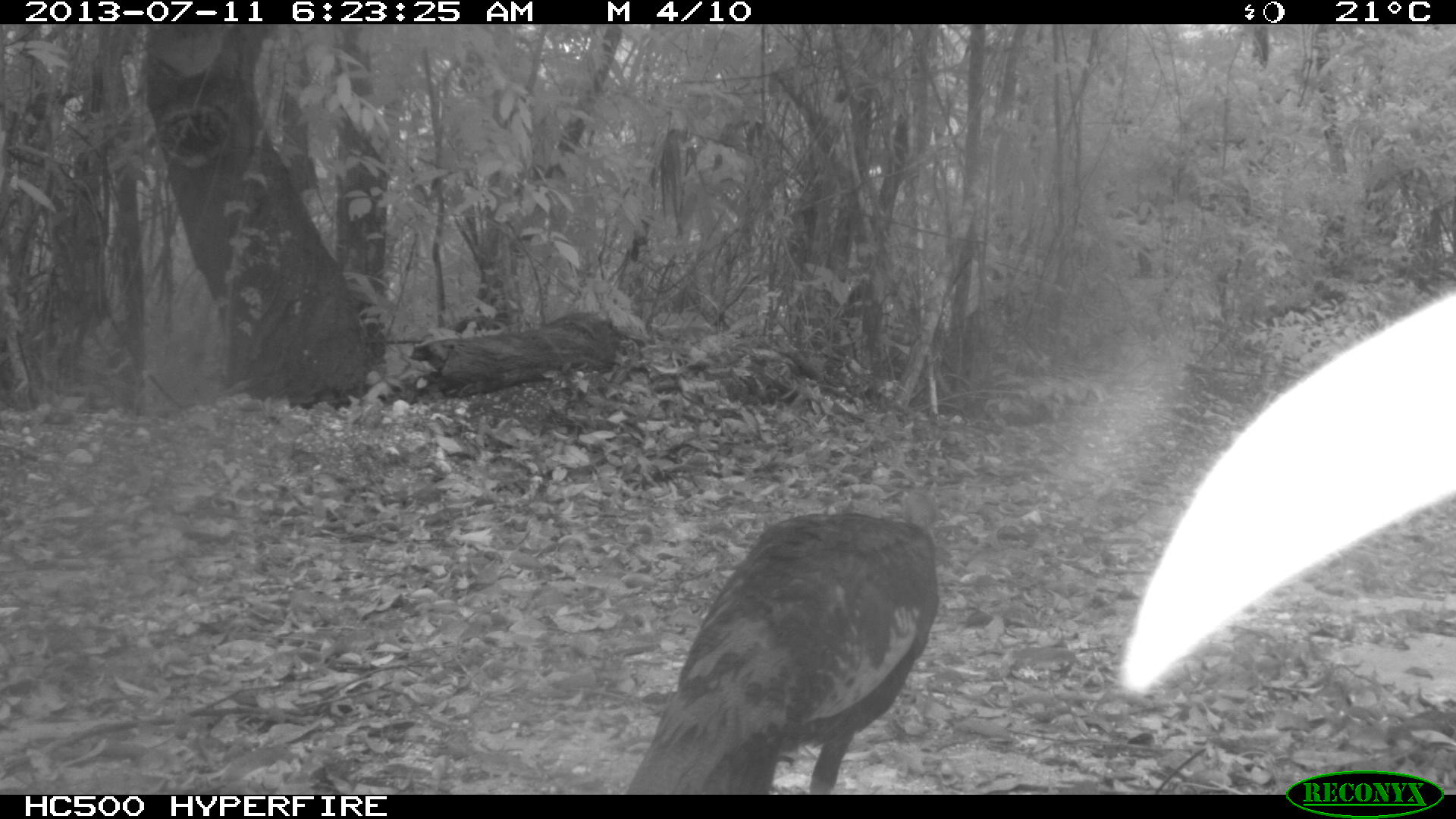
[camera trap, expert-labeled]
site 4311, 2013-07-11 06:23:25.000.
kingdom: Animalia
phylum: Chordata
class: Aves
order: Galliformes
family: Phasianidae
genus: Meleagris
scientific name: Meleagris ocellata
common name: ocellated turkey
Meleagris ocellata (ocellated turkey), count 1, sex female.